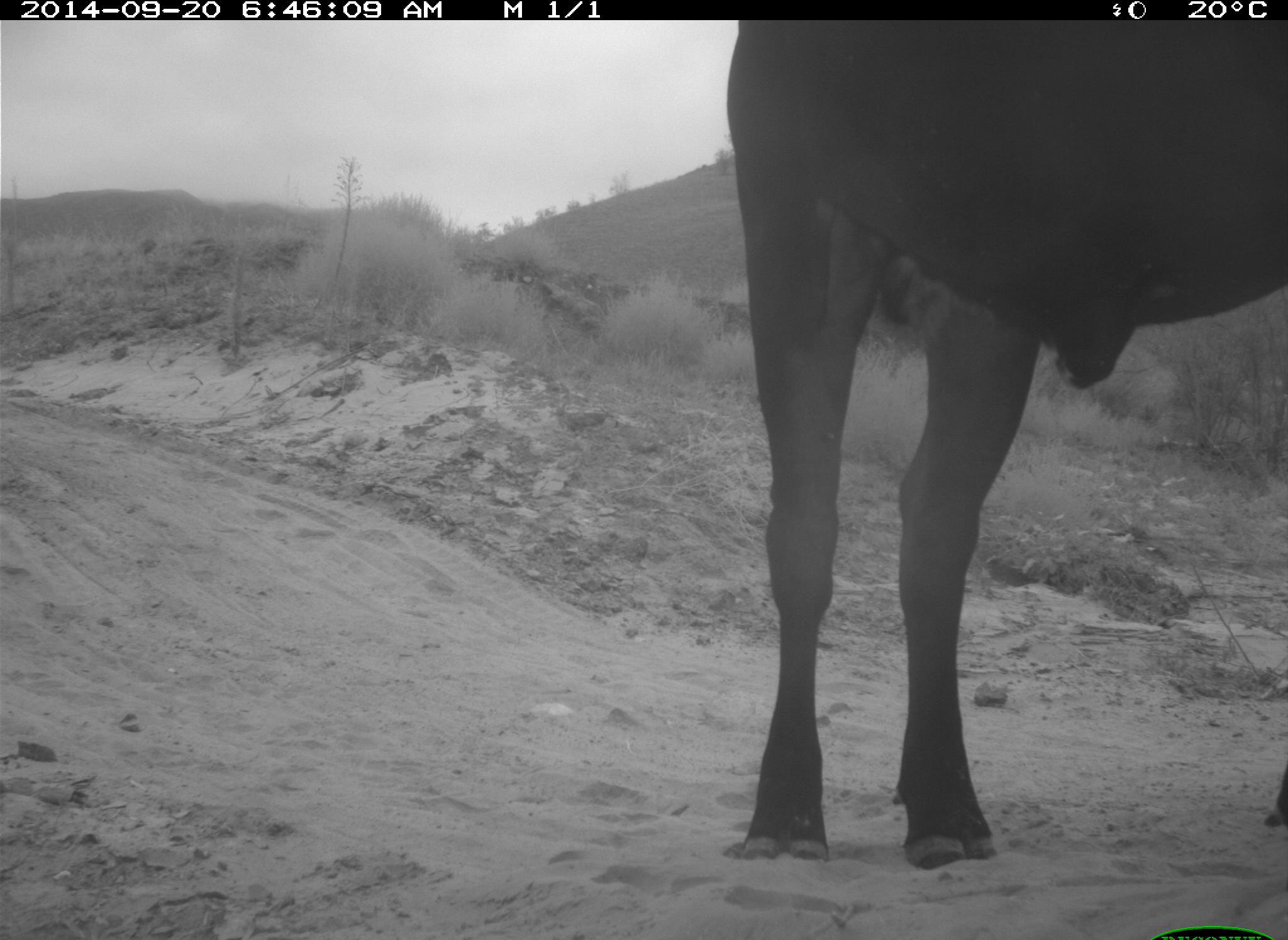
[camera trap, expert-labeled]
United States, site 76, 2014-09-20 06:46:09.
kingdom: Animalia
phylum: Chordata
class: Mammalia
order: Artiodactyla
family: Bovidae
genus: Bos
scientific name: Bos taurus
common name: cow